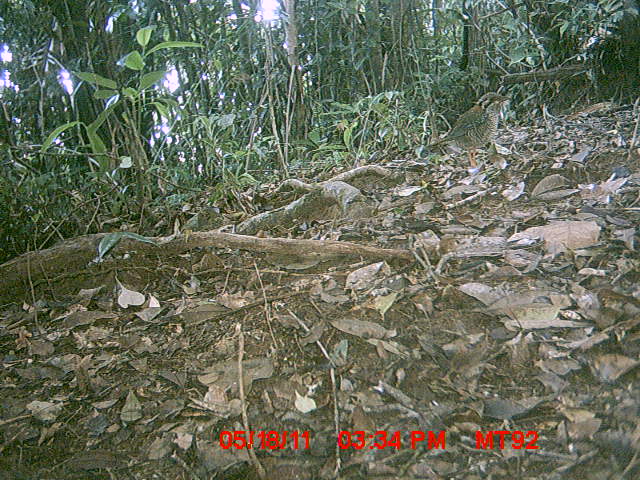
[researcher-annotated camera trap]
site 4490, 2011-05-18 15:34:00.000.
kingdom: Animalia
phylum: Chordata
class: Aves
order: Coraciiformes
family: Brachypteraciidae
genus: Brachypteracias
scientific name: Brachypteracias squamiger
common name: scaly ground roller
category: geobiastes squamiger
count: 1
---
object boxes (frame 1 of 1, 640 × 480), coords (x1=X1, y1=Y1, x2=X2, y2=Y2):
geobiastes squamiger: (x1=422, y1=92, x2=511, y2=168)